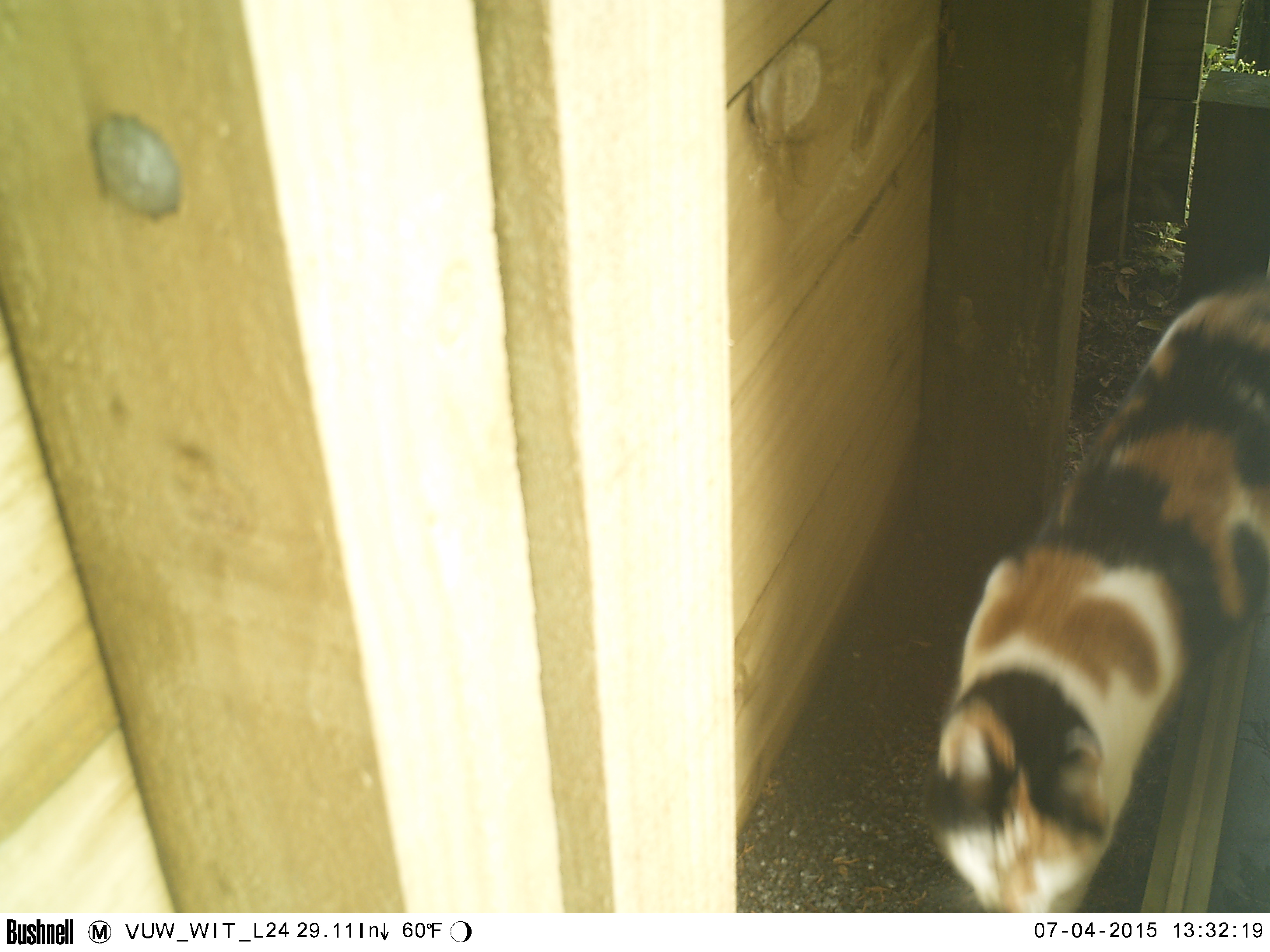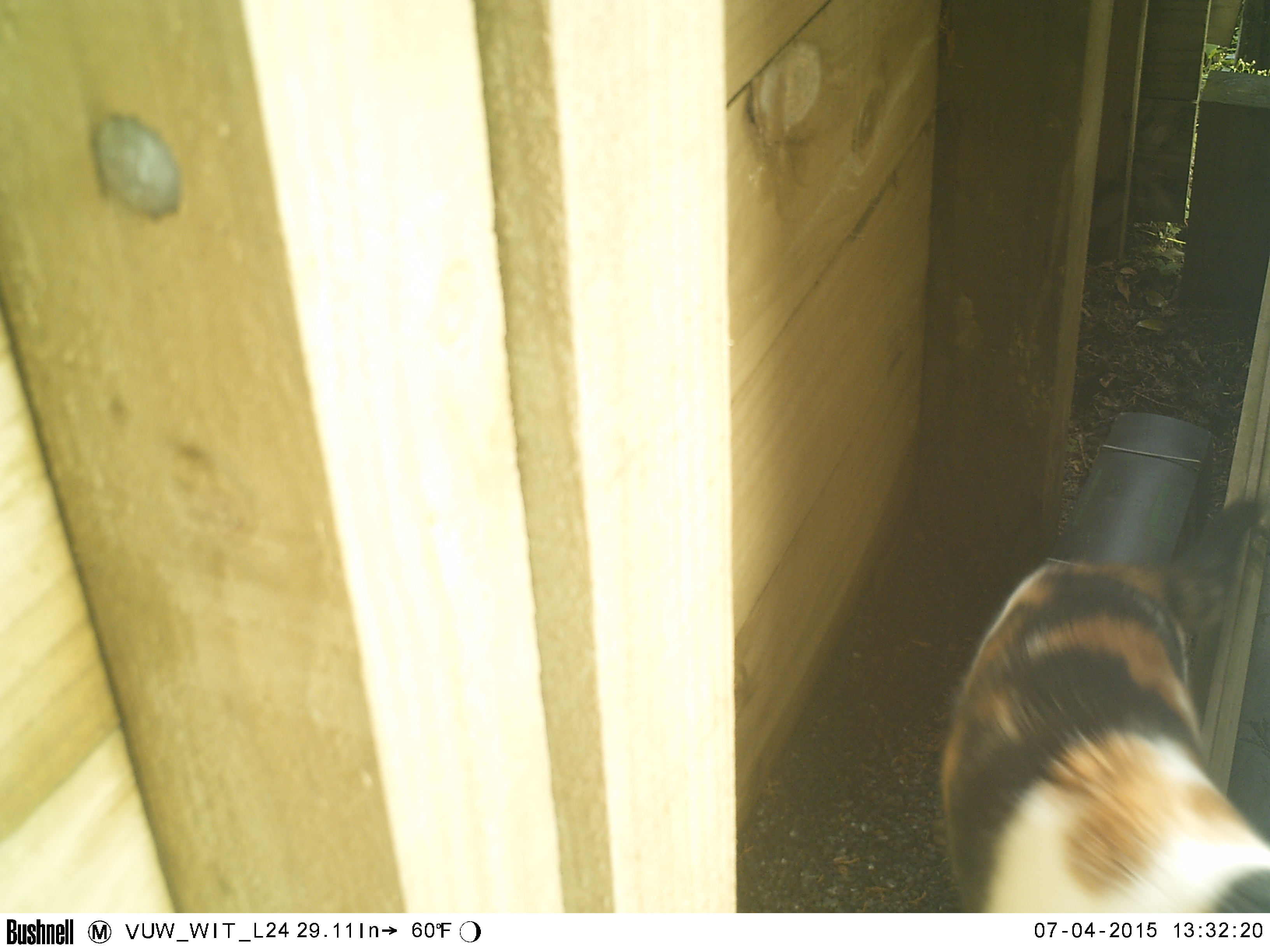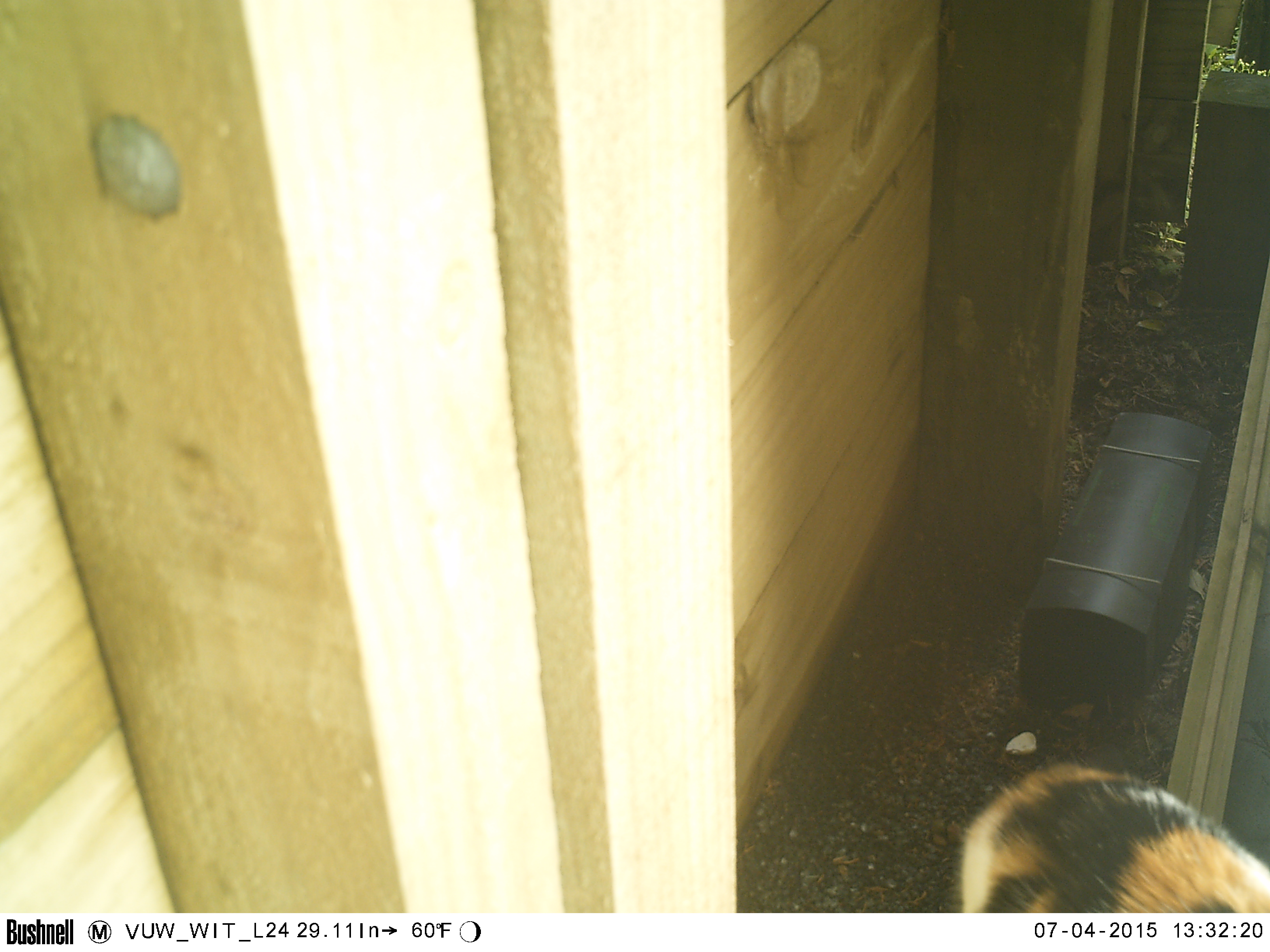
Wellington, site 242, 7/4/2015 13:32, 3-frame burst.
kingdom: Animalia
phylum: Chordata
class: Mammalia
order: Carnivora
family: Felidae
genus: Felis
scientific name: Felis catus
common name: cat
Cat (Felis catus).